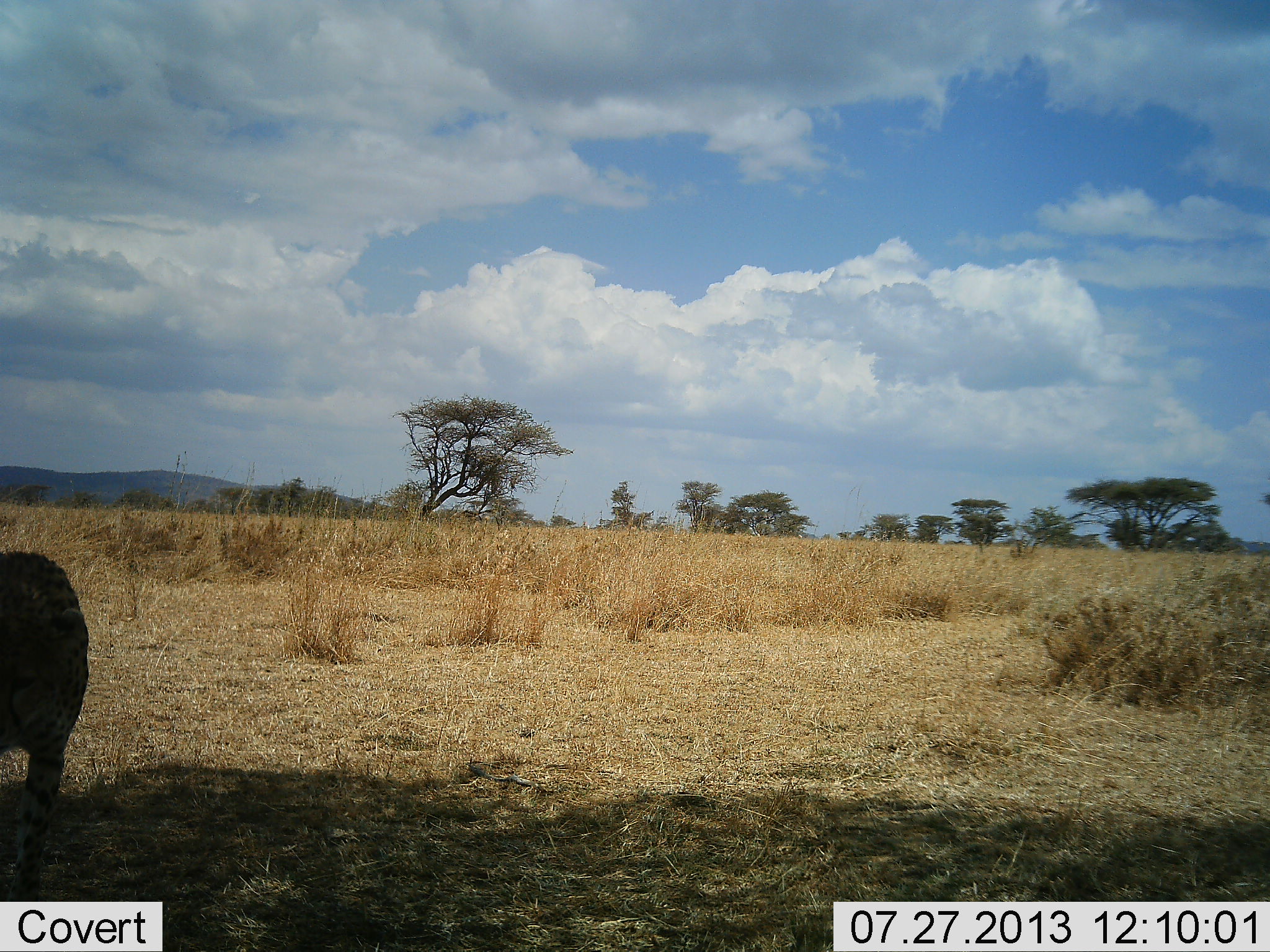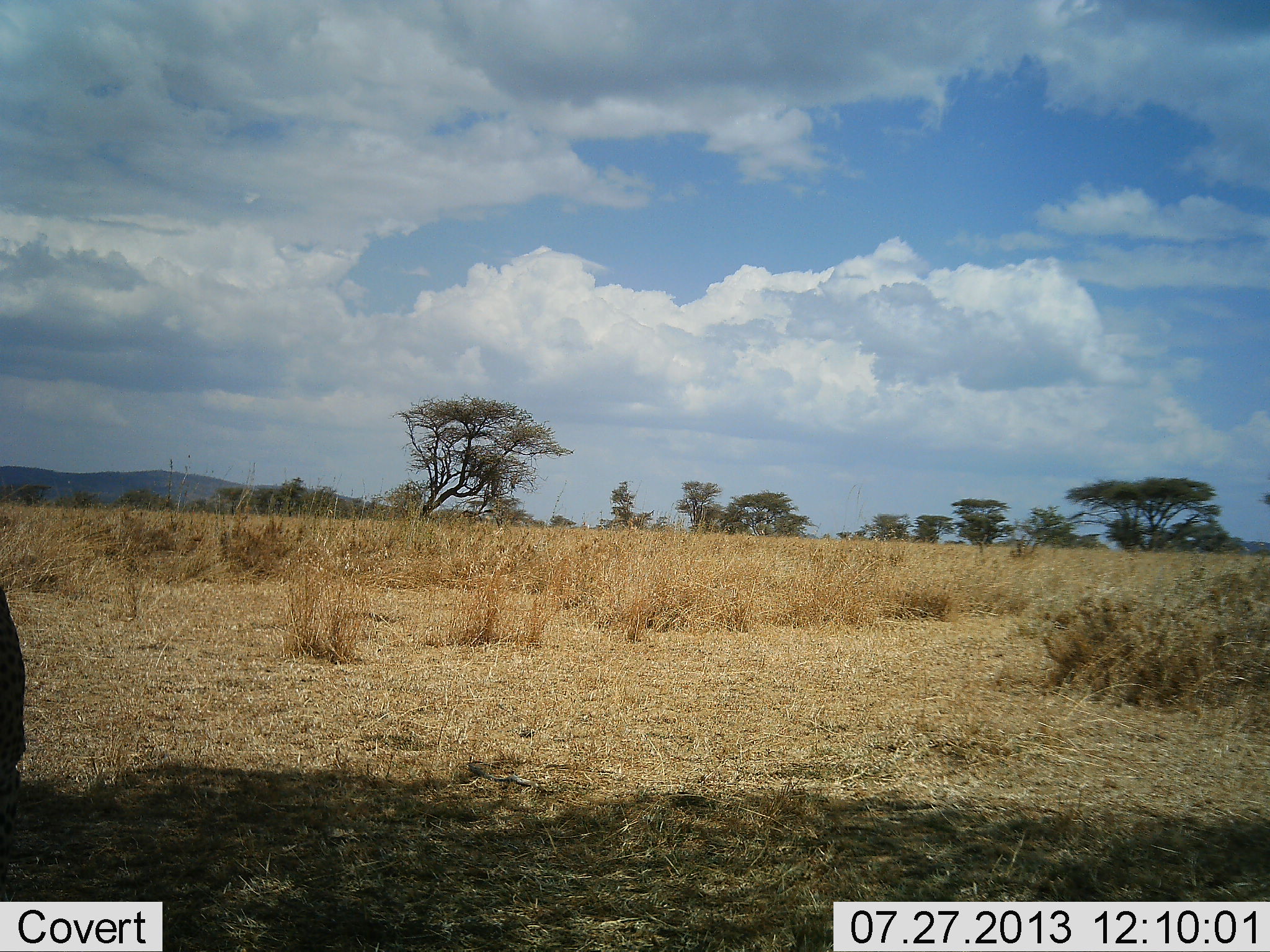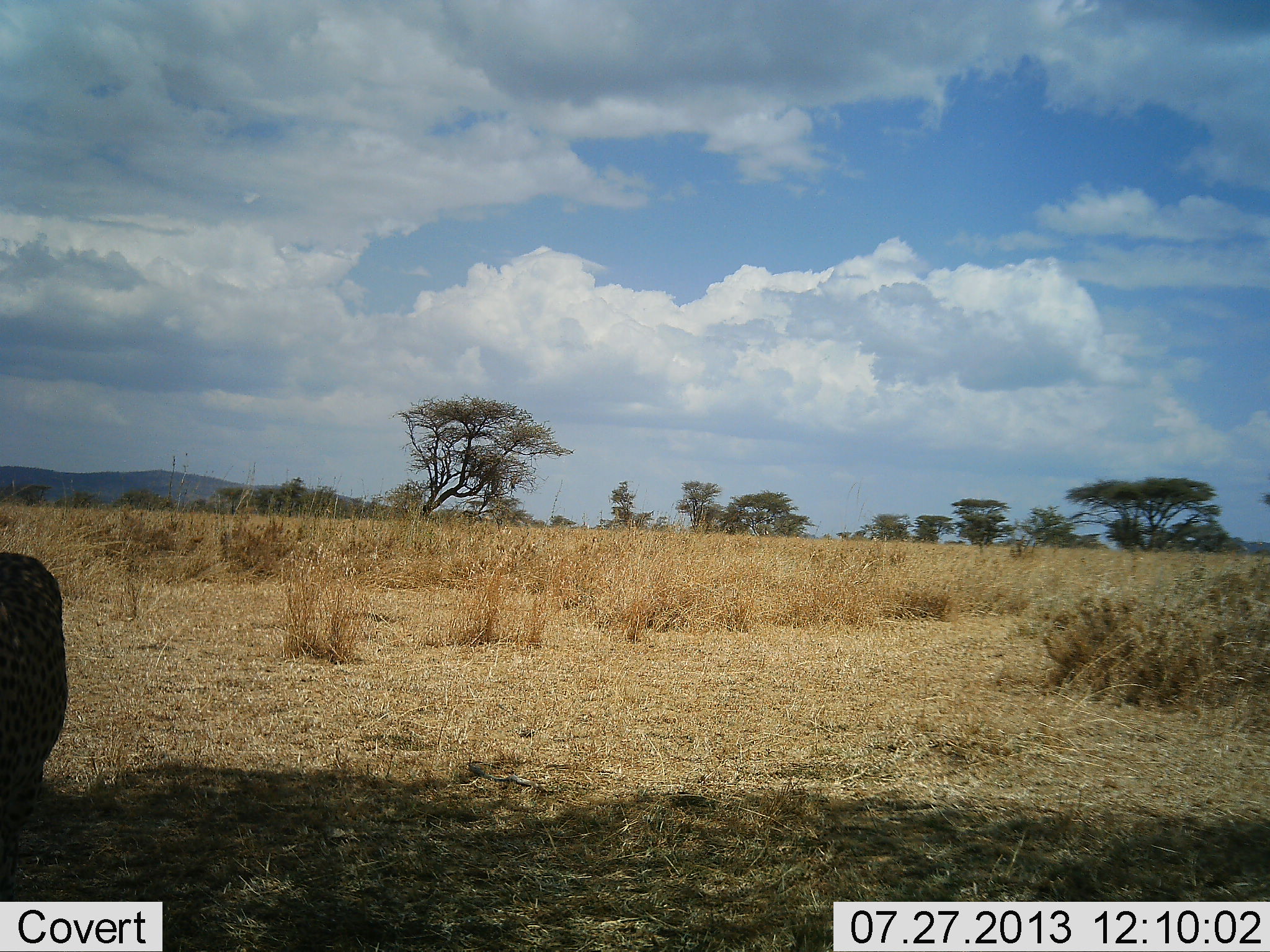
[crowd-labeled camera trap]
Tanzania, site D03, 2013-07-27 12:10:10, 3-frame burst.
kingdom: Animalia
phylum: Chordata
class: Mammalia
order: Carnivora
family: Felidae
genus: Acinonyx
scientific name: Acinonyx jubatus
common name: cheetah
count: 1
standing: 20%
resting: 0%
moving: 80%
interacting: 0%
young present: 0%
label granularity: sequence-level